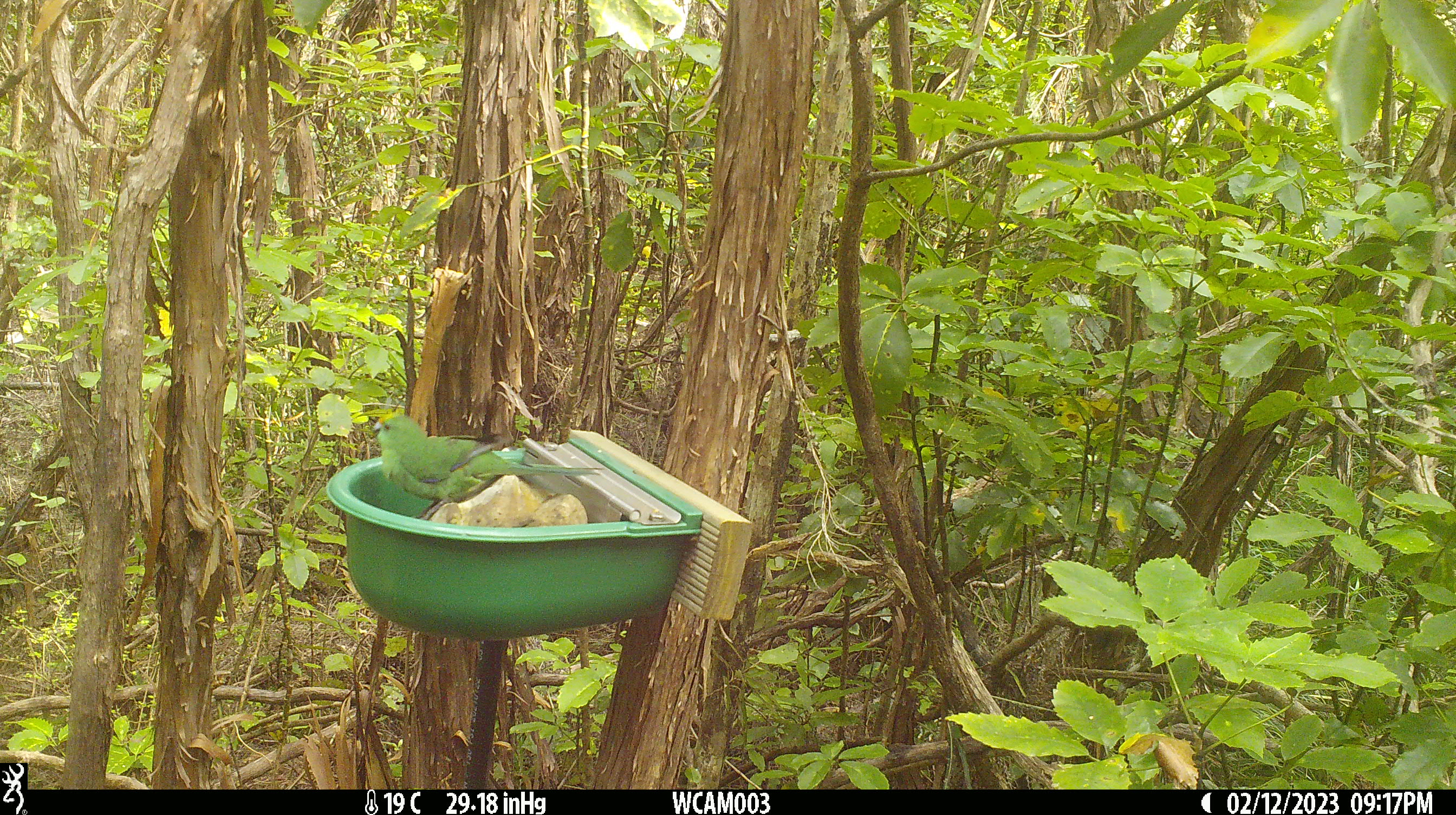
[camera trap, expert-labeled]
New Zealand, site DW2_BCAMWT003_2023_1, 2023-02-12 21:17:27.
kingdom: Animalia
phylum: Chordata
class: Aves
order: Psittaciformes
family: Psittaculidae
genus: Cyanoramphus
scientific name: Cyanoramphus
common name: parakeet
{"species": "parakeet (Cyanoramphus)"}